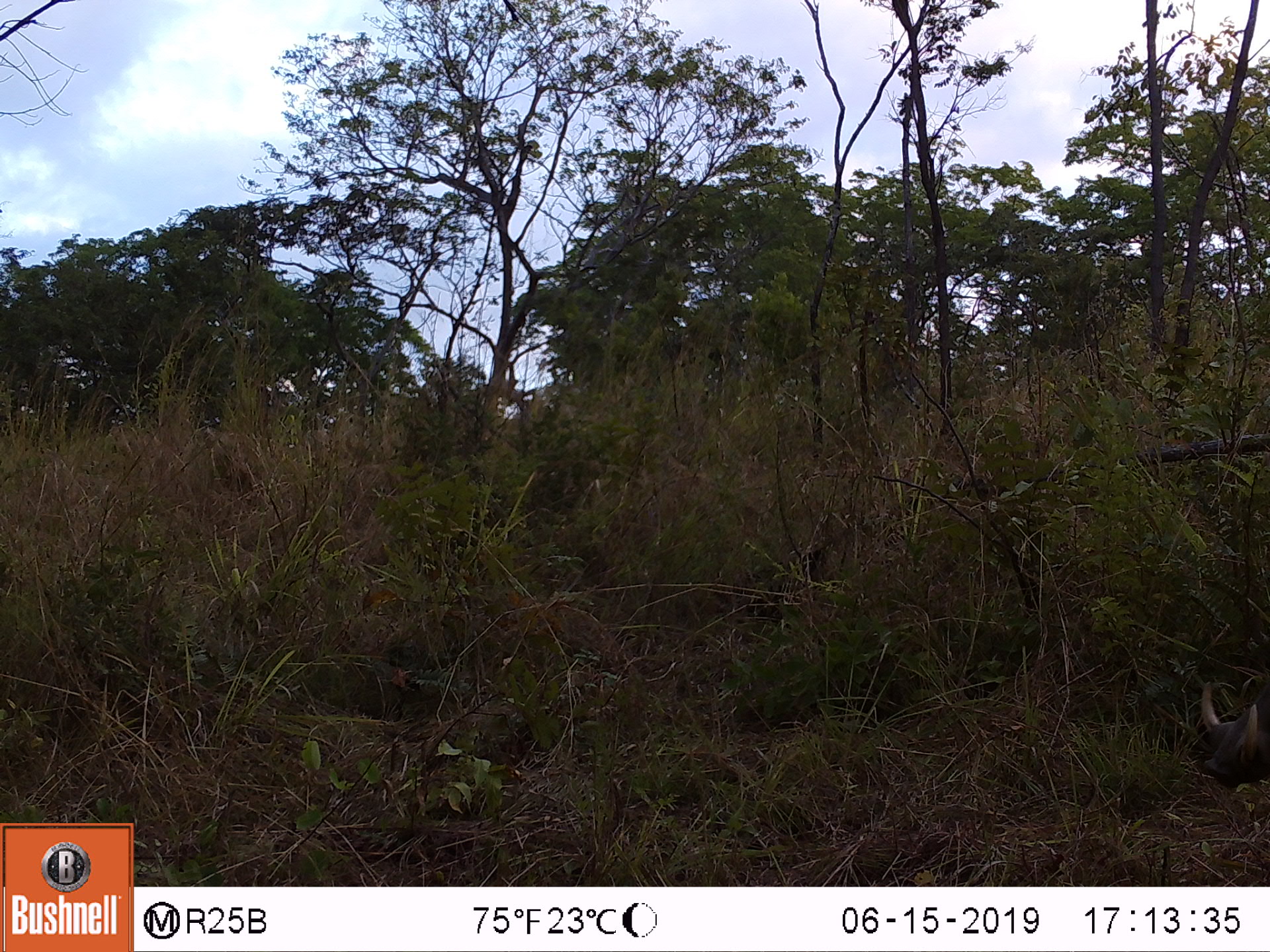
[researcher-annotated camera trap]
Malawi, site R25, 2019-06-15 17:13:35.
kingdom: Animalia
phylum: Chordata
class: Mammalia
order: Artiodactyla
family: Suidae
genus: Phacochoerus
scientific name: Phacochoerus africanus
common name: common warthog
Common warthog (Phacochoerus africanus), count 1.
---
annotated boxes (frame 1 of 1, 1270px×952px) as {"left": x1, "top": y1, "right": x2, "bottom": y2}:
common warthog: {"left": 1190, "top": 676, "right": 1260, "bottom": 792}